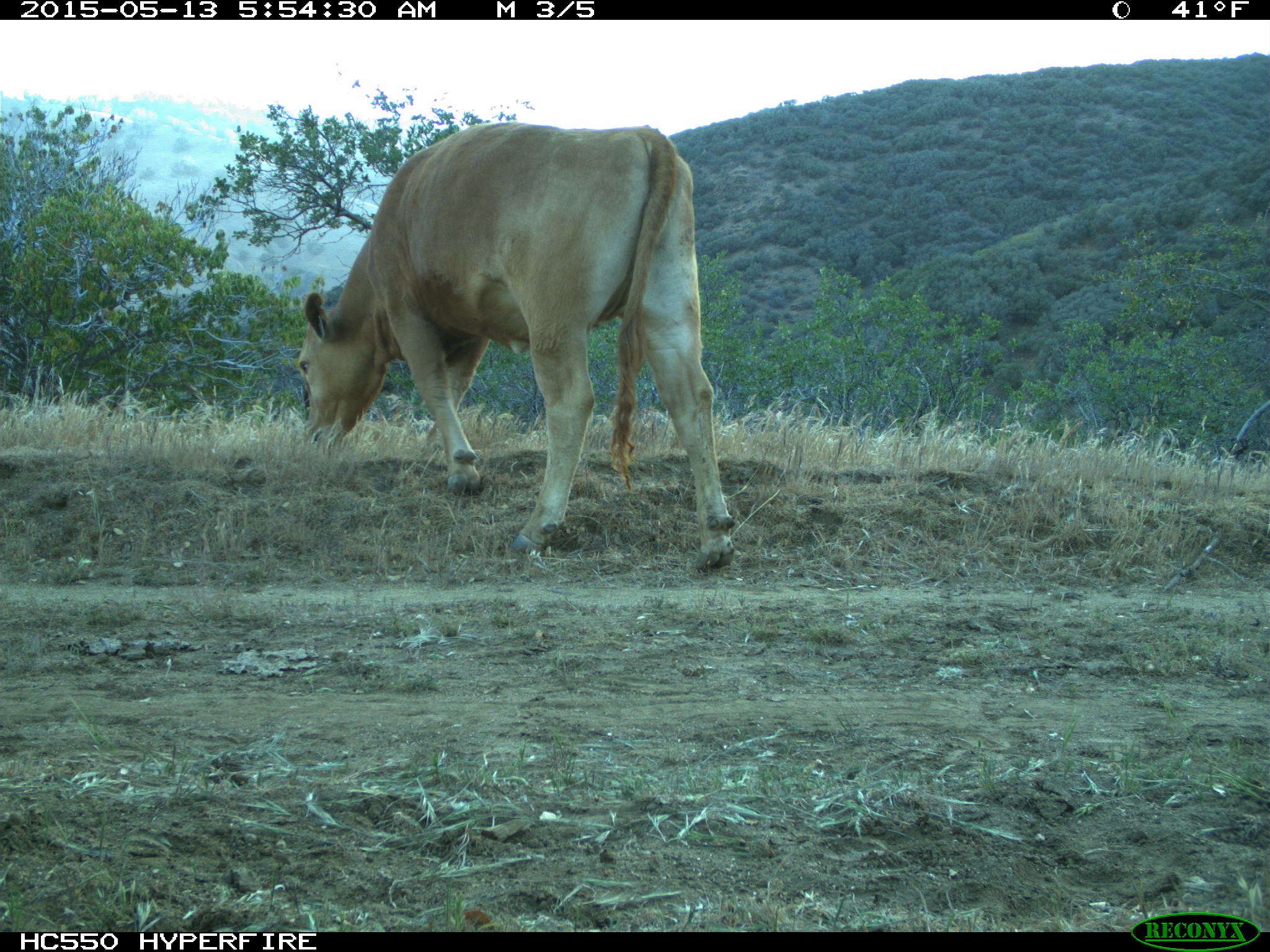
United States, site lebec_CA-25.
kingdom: Animalia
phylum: Chordata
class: Mammalia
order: Artiodactyla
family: Bovidae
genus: Bos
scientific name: Bos taurus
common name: domestic cow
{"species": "Bos taurus (domestic cow)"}